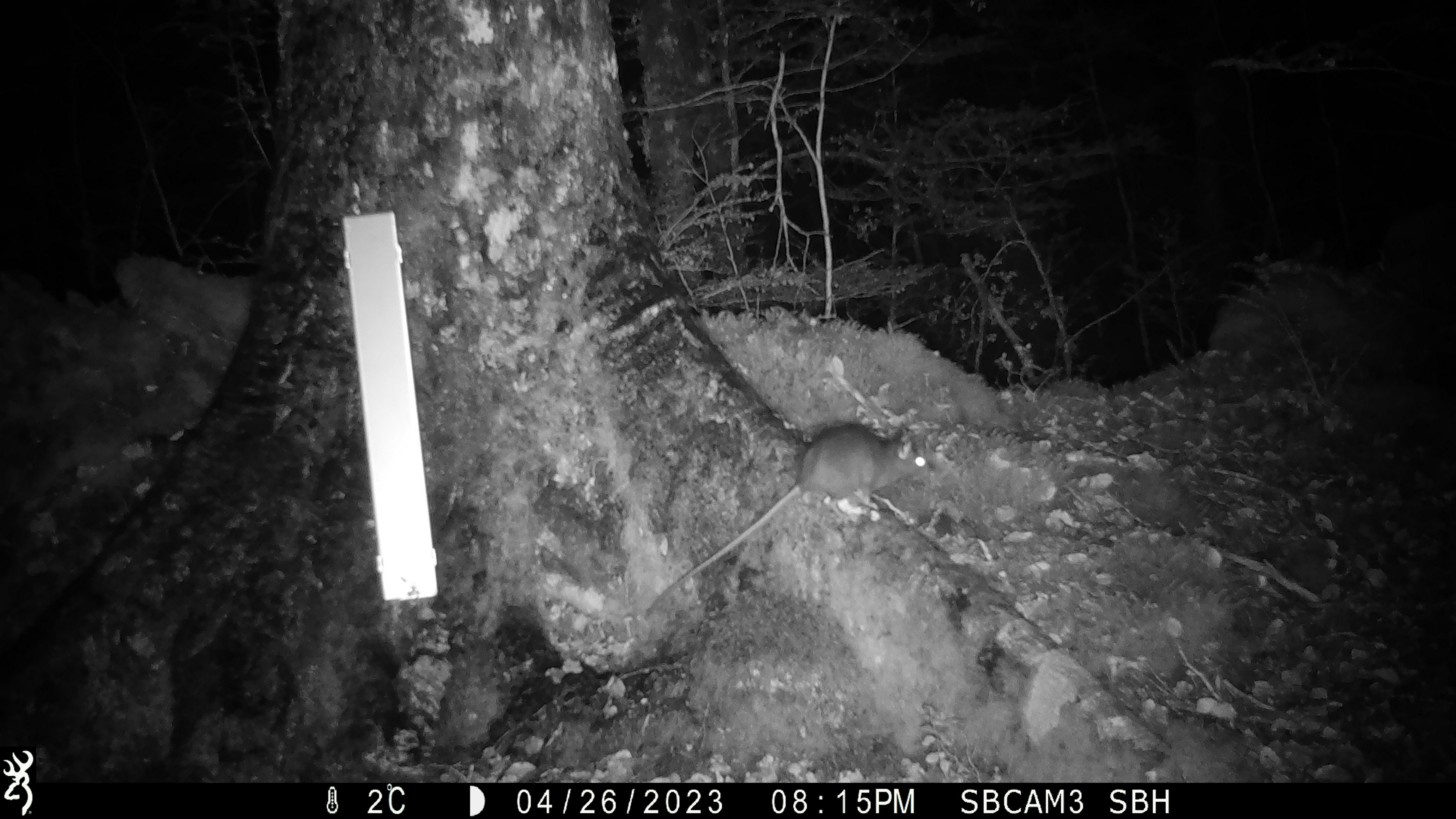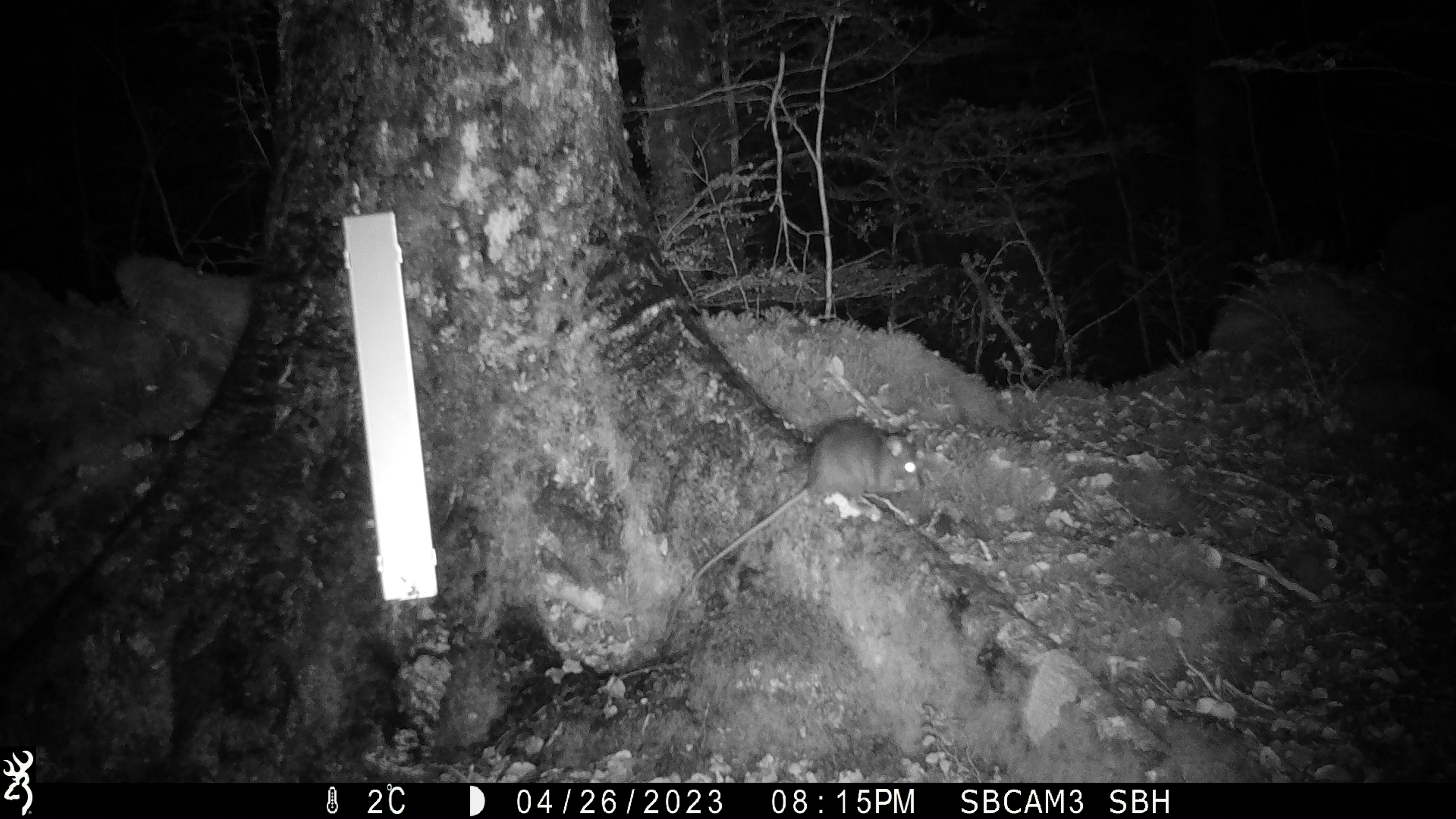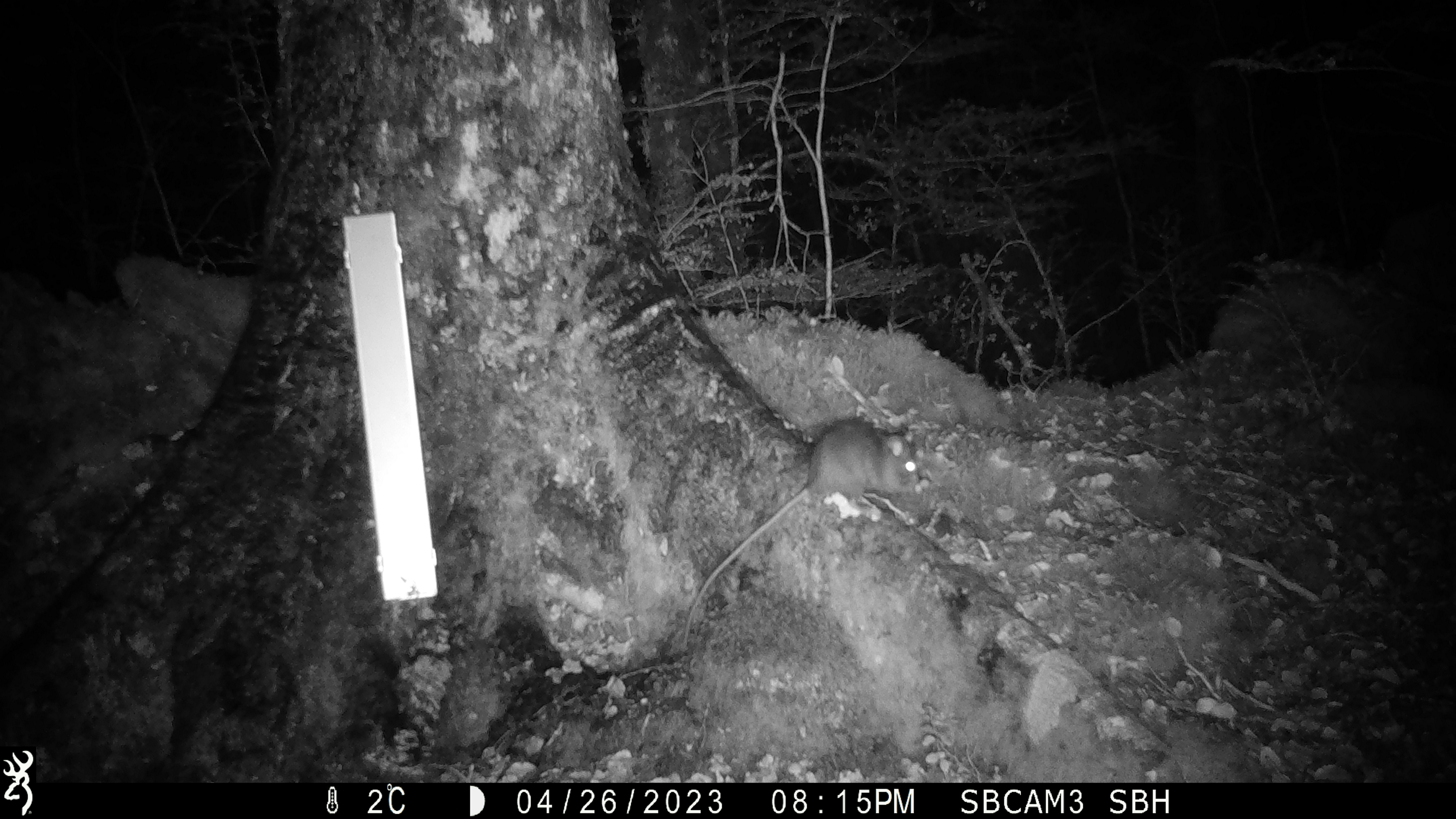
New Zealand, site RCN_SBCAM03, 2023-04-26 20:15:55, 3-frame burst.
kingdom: Animalia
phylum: Chordata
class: Mammalia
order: Rodentia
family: Muridae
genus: Rattus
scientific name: Rattus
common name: rat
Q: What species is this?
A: Rat (Rattus).